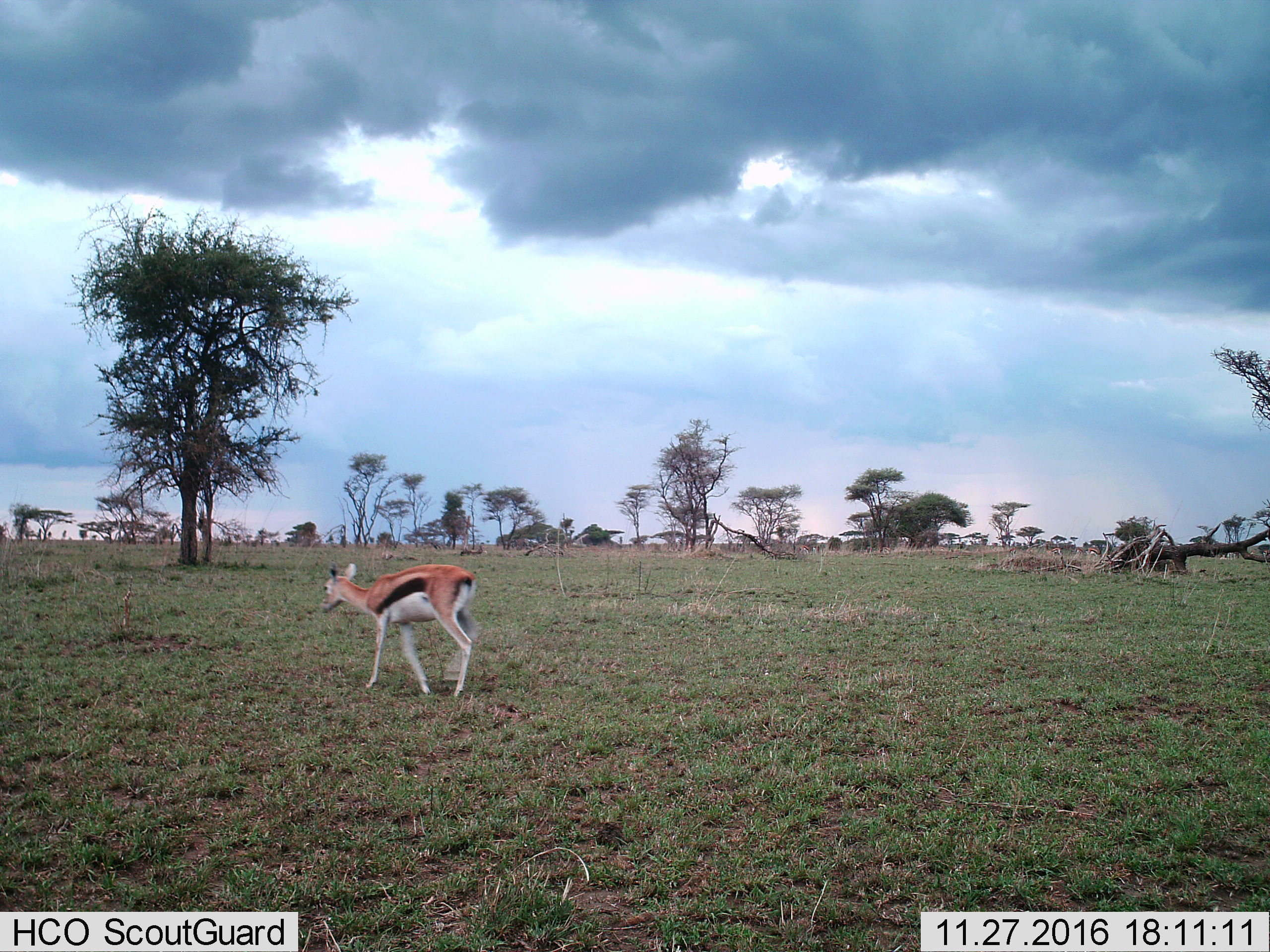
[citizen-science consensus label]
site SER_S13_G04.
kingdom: Animalia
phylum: Chordata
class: Mammalia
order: Artiodactyla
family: Bovidae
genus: Eudorcas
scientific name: Eudorcas thomsonii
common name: thomson's gazelle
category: gazellethomsons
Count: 1.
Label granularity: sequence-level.